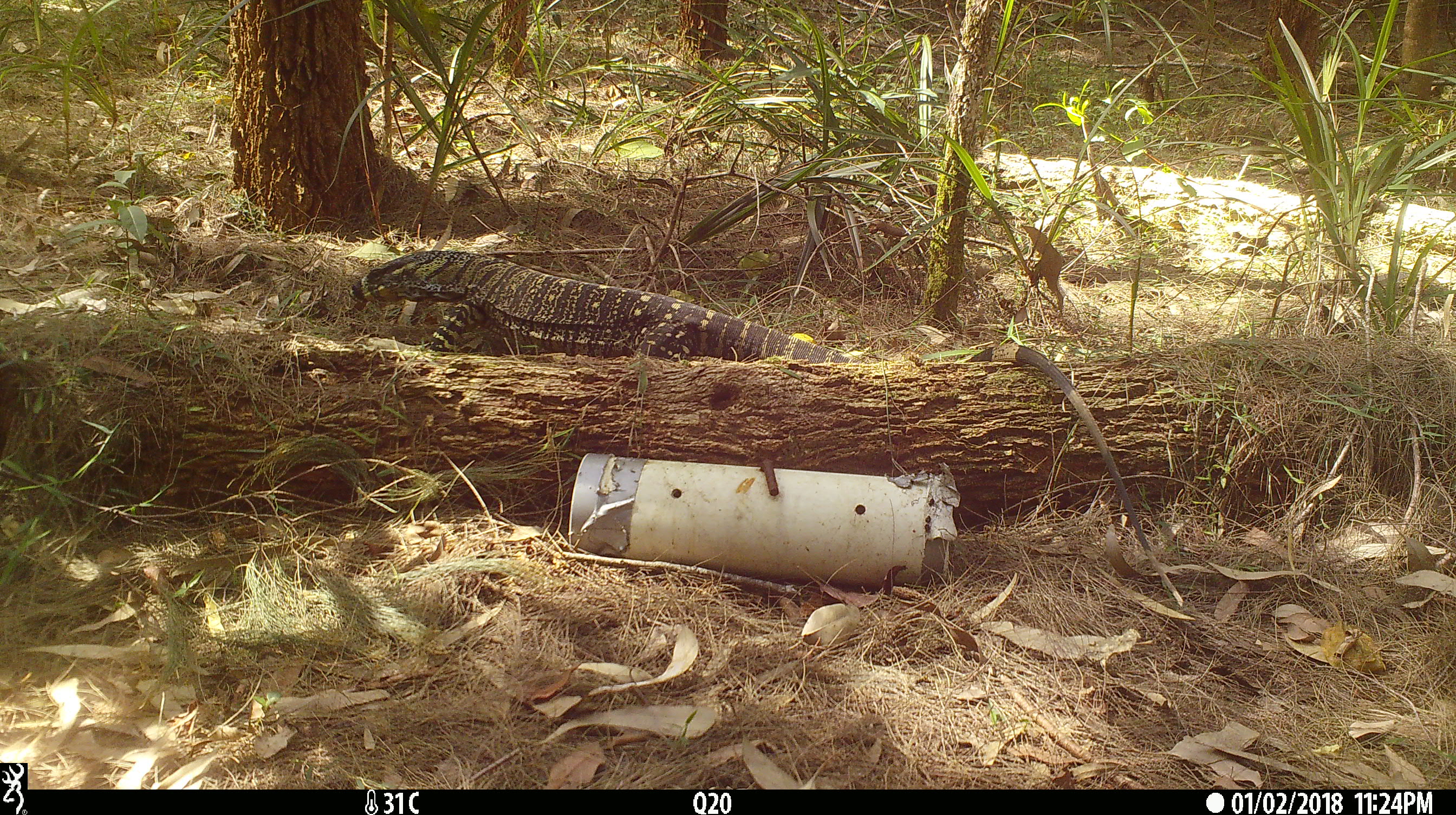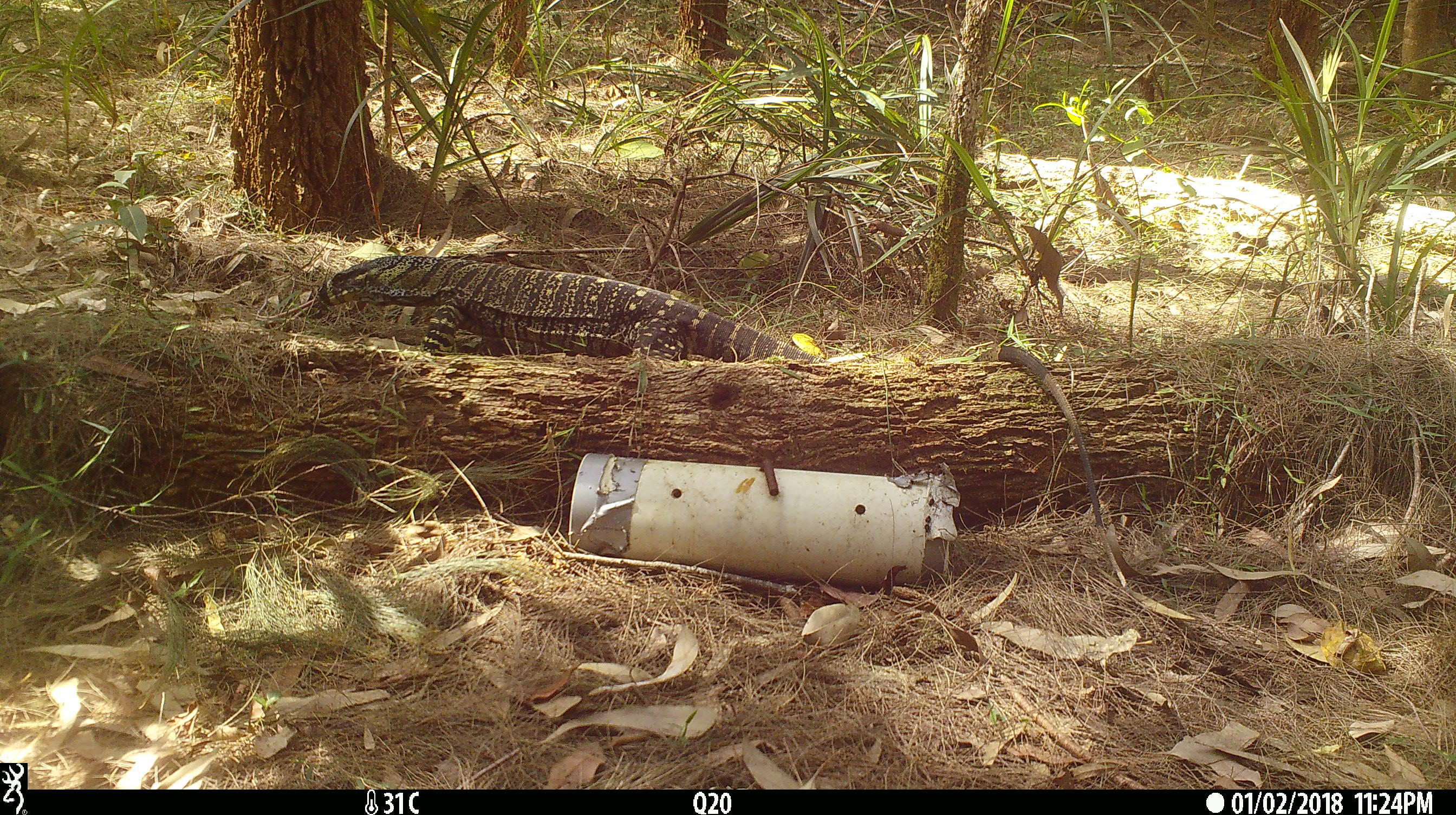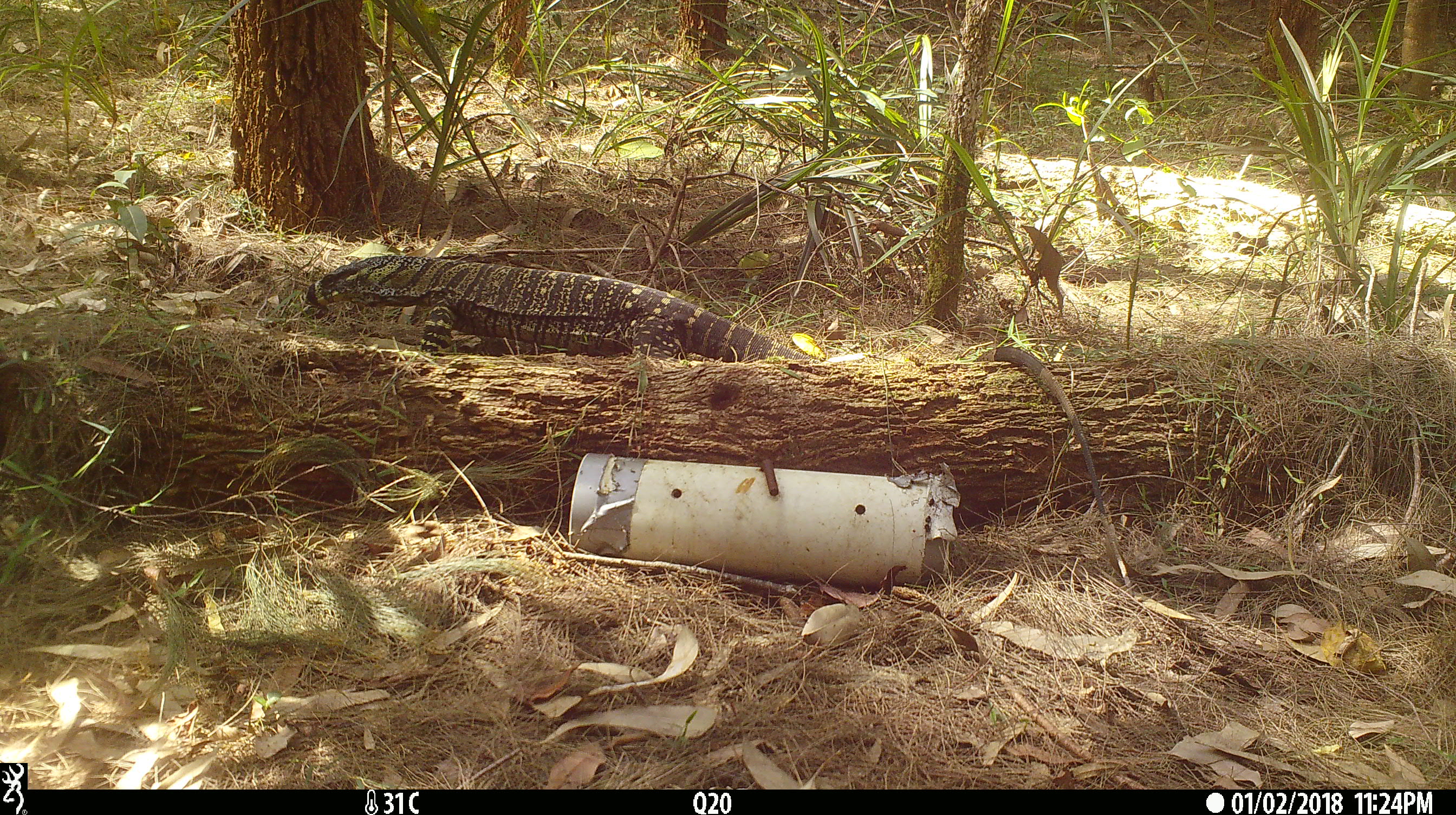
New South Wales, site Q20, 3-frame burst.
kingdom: Animalia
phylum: Chordata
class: Reptilia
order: Squamata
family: Varanidae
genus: Varanus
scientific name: Varanus varius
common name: lace monitor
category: goanna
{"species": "goanna (lace monitor) (Varanus varius)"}